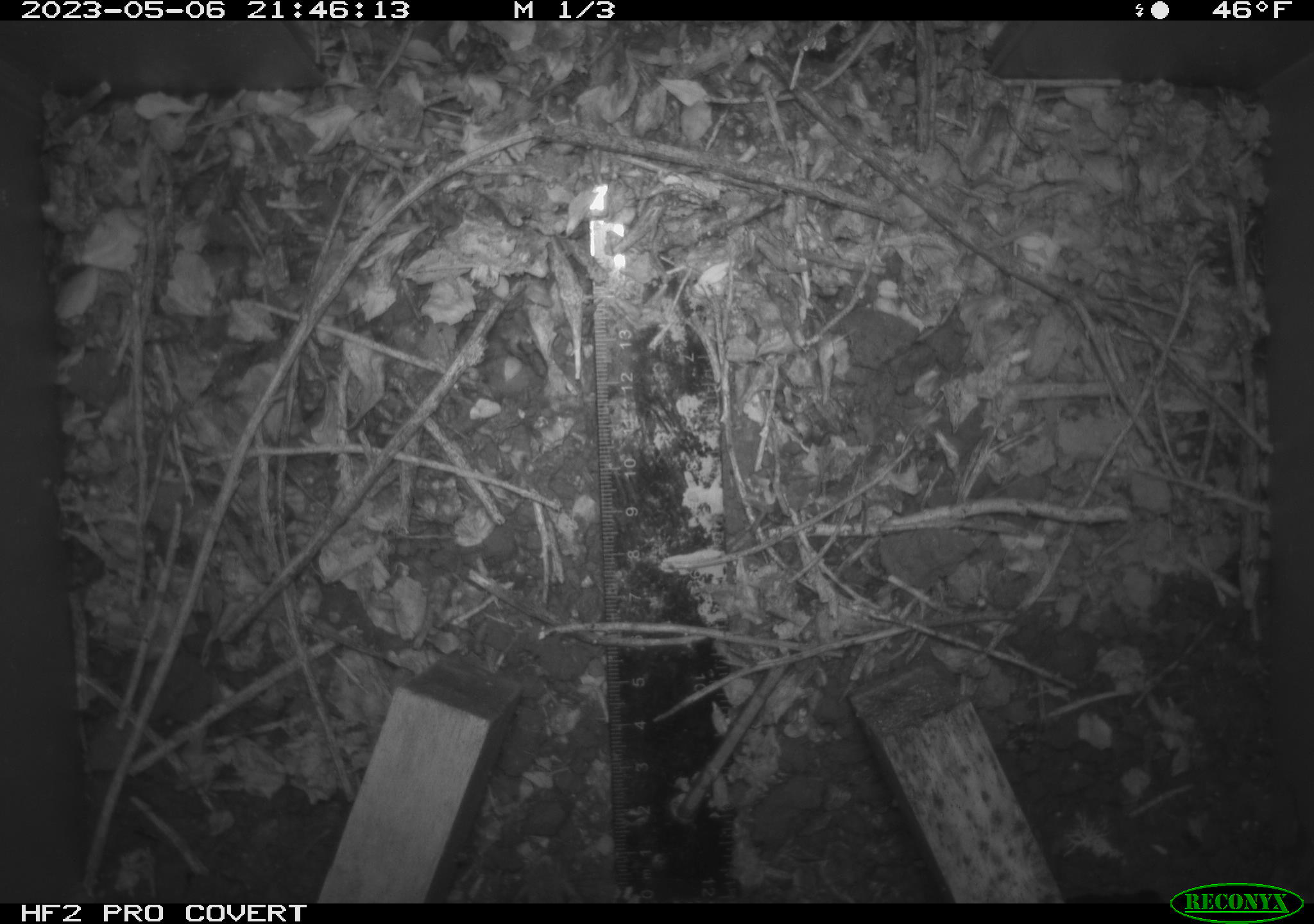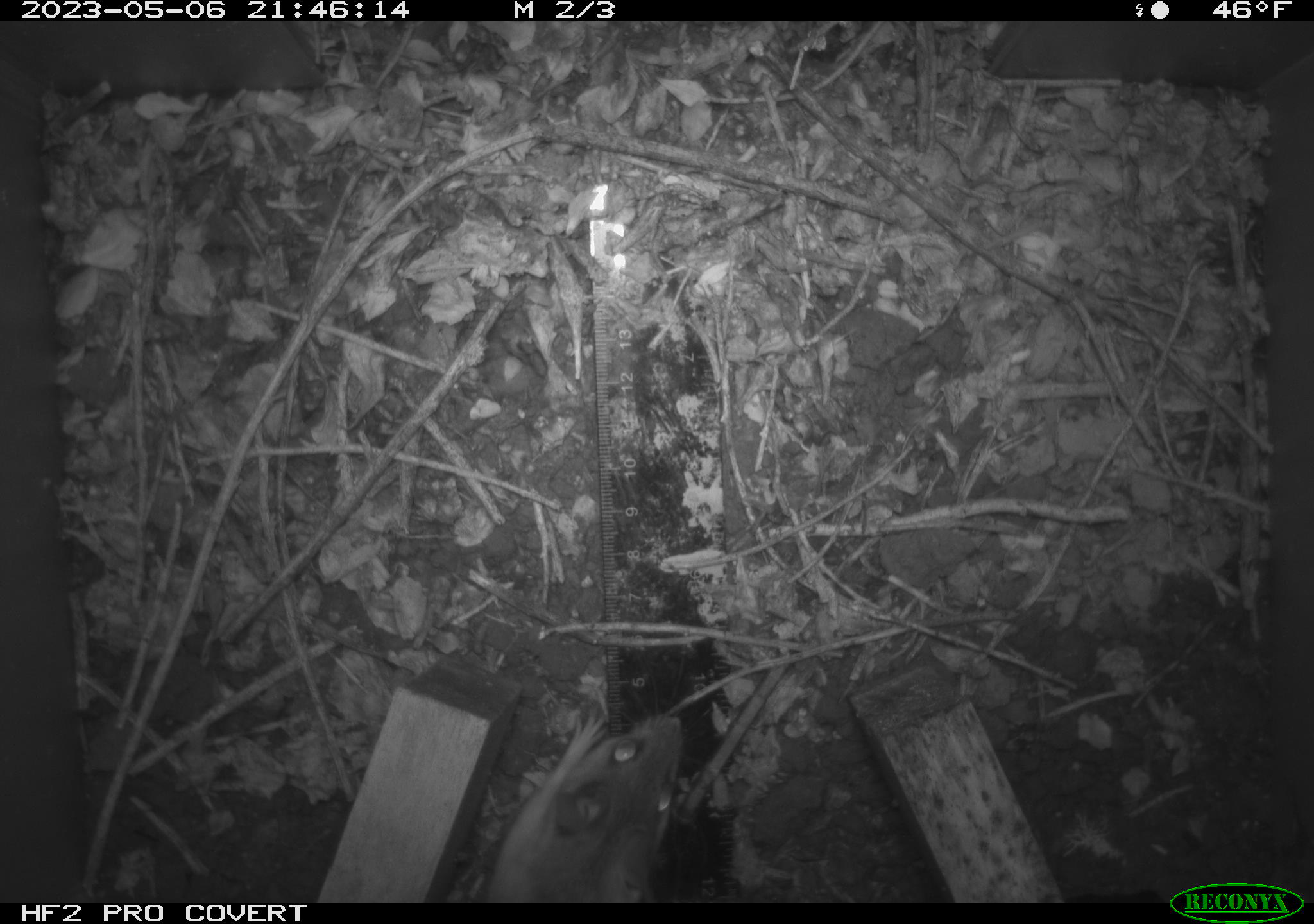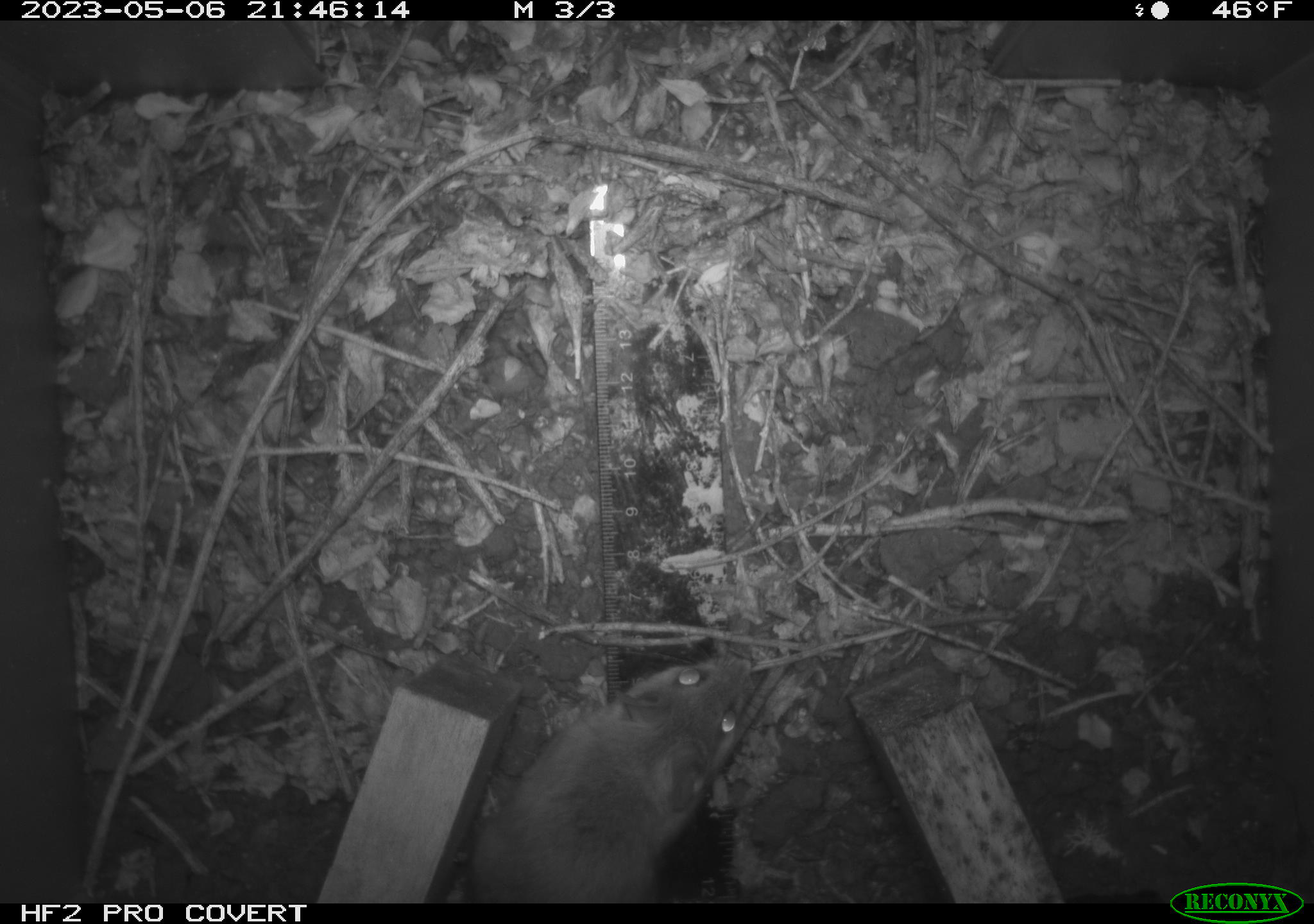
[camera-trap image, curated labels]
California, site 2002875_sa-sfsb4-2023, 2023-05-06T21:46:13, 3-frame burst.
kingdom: Animalia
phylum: Chordata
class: Mammalia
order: Rodentia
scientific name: Rodentia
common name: mouse species